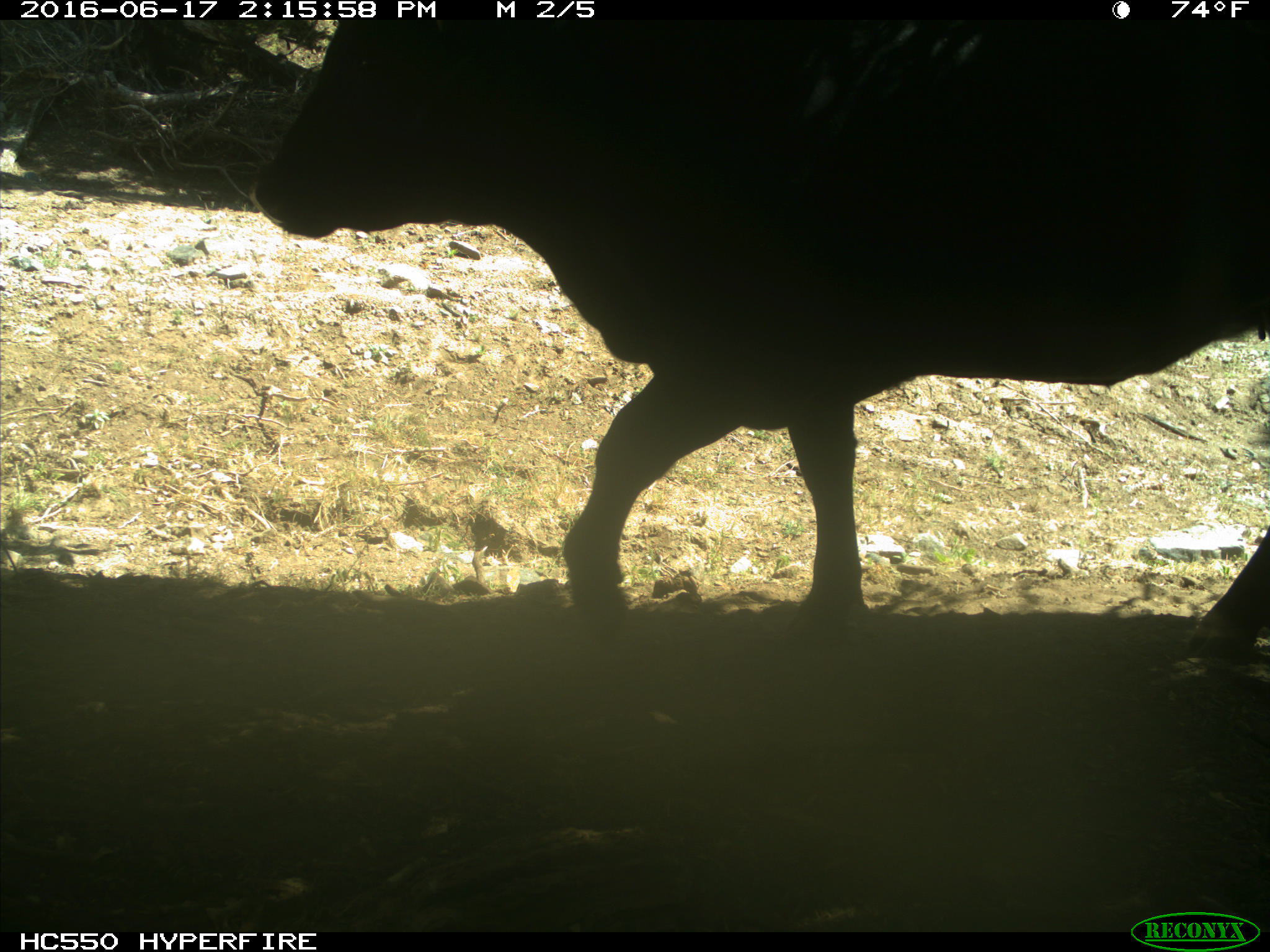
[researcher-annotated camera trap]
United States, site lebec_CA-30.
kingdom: Animalia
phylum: Chordata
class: Mammalia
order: Artiodactyla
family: Bovidae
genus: Bos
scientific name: Bos taurus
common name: domestic cow